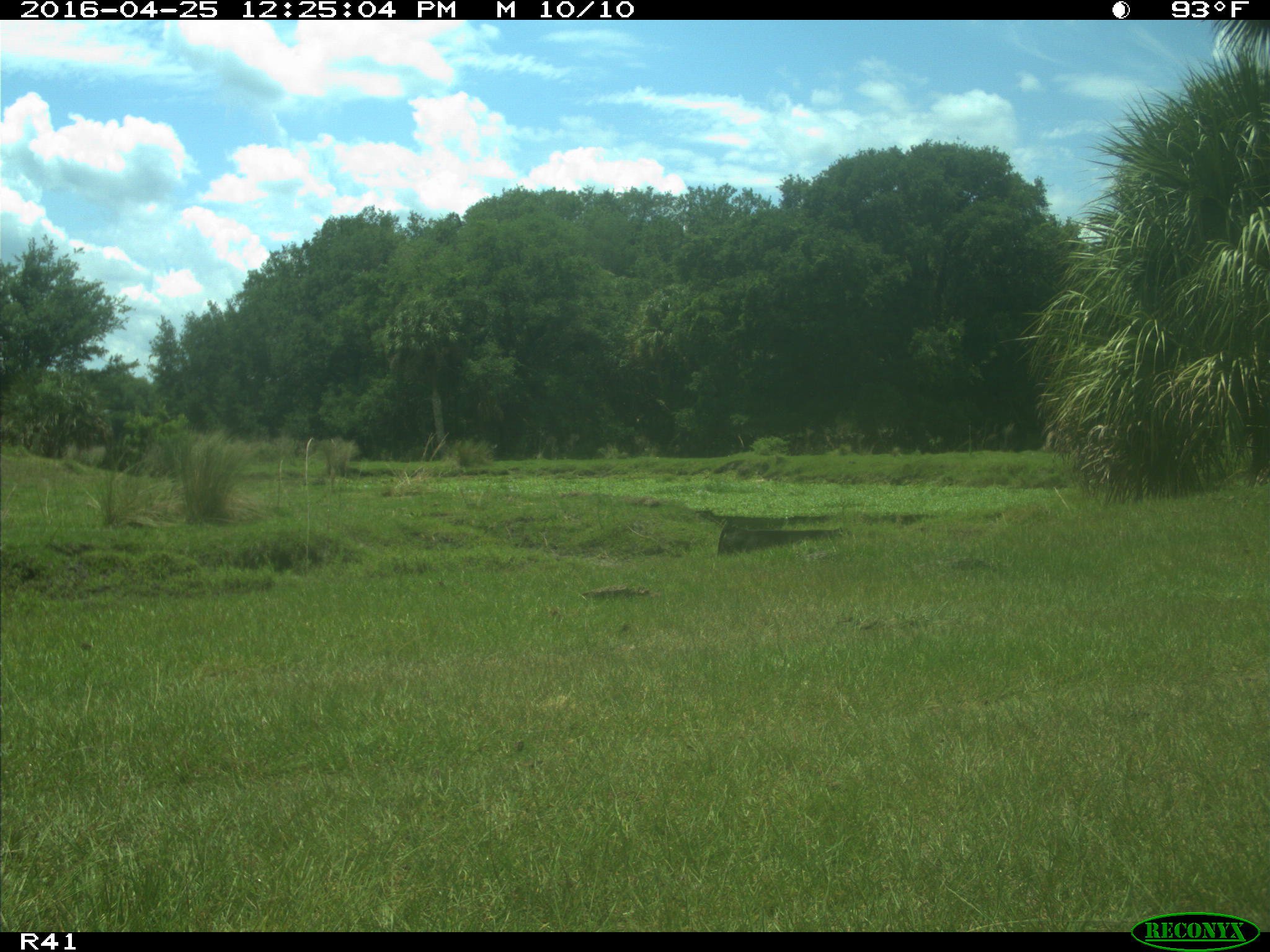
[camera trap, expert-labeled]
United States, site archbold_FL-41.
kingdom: Animalia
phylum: Chordata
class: Mammalia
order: Artiodactyla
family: Bovidae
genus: Bos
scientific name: Bos taurus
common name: domestic cow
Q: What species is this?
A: Bos taurus (domestic cow).